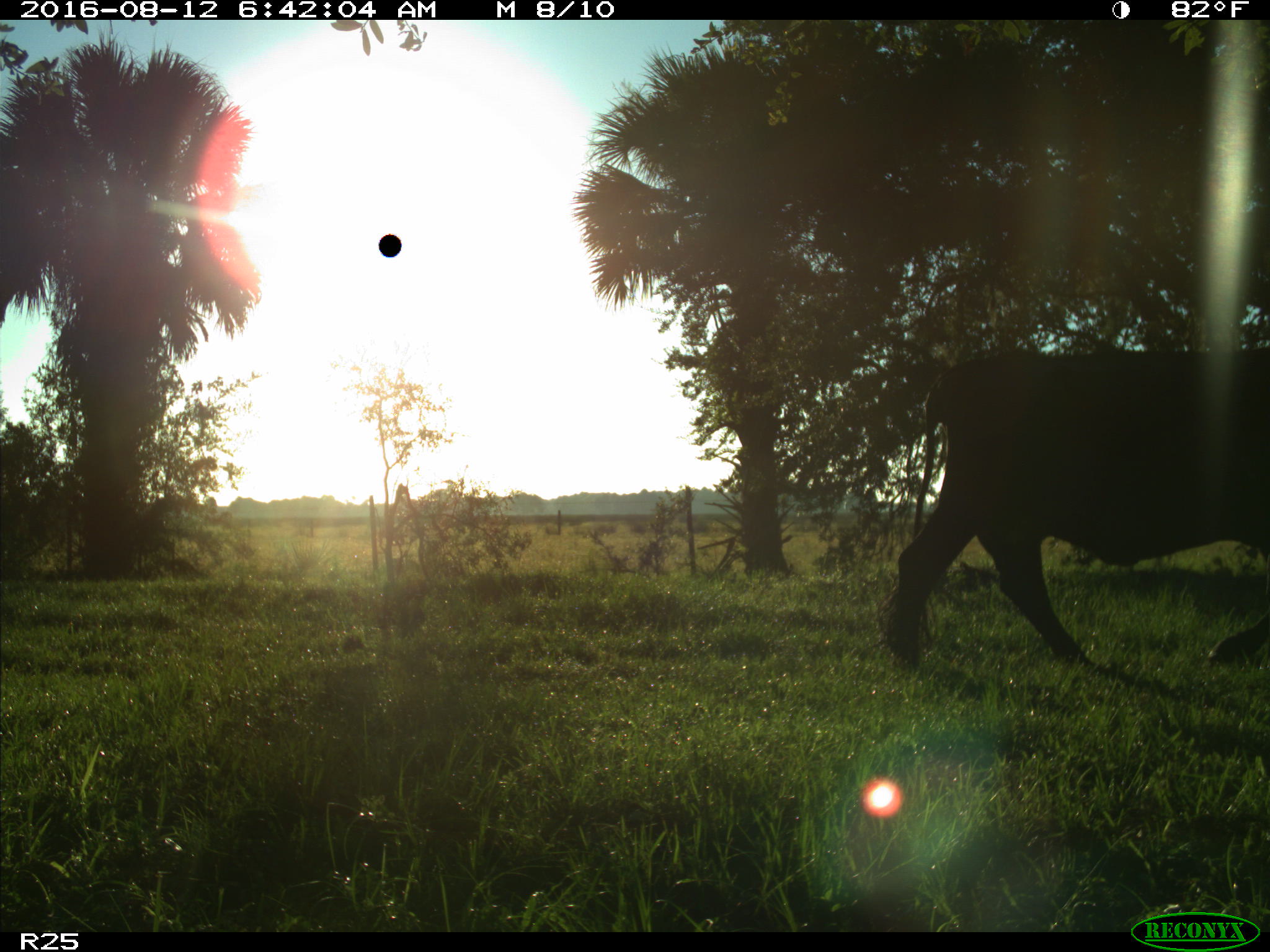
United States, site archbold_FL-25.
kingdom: Animalia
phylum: Chordata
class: Mammalia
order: Artiodactyla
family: Bovidae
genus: Bos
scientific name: Bos taurus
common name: domestic cow